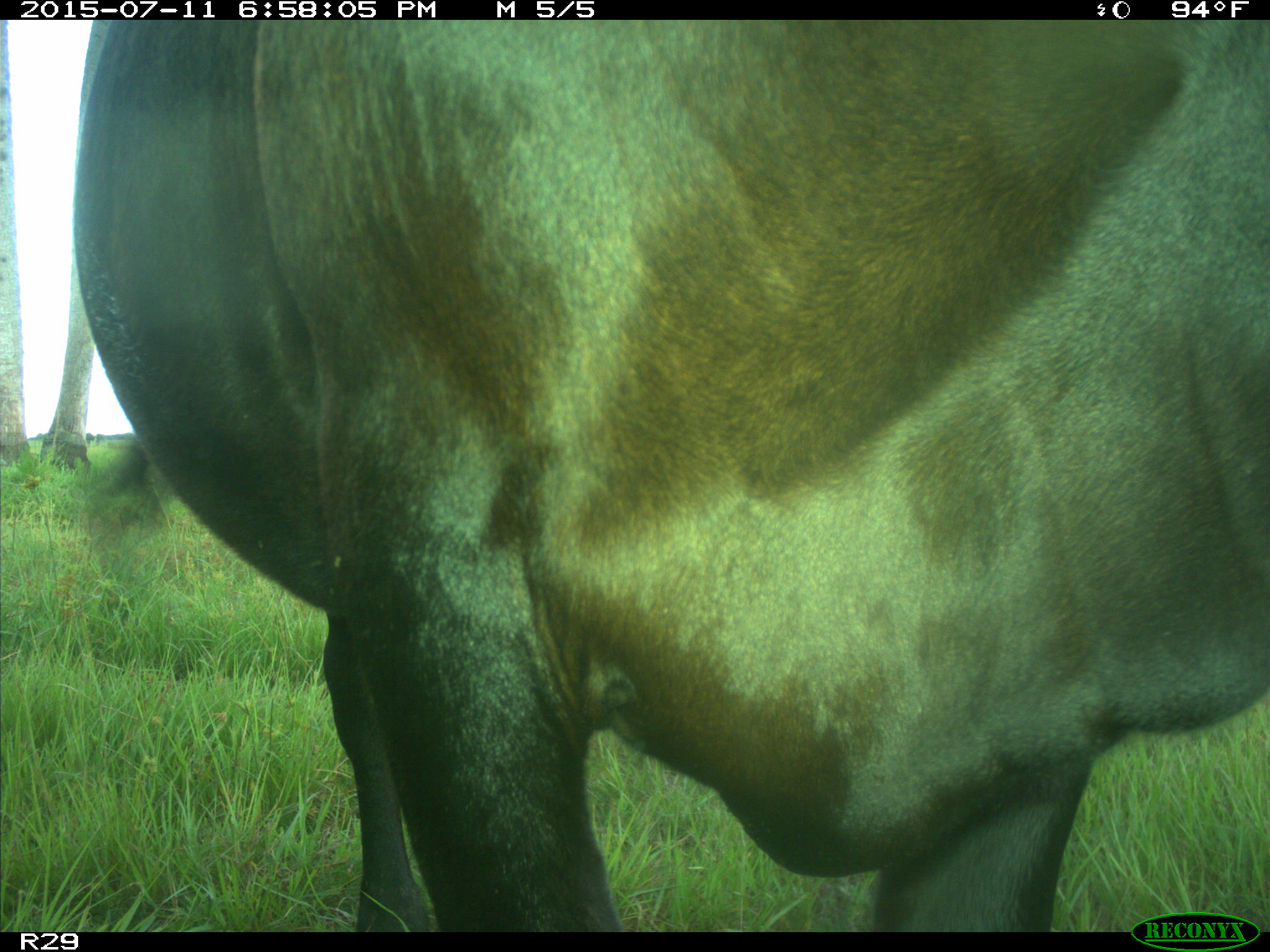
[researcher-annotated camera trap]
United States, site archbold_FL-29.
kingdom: Animalia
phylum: Chordata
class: Mammalia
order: Artiodactyla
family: Bovidae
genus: Bos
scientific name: Bos taurus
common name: domestic cow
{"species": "Bos taurus (domestic cow)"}